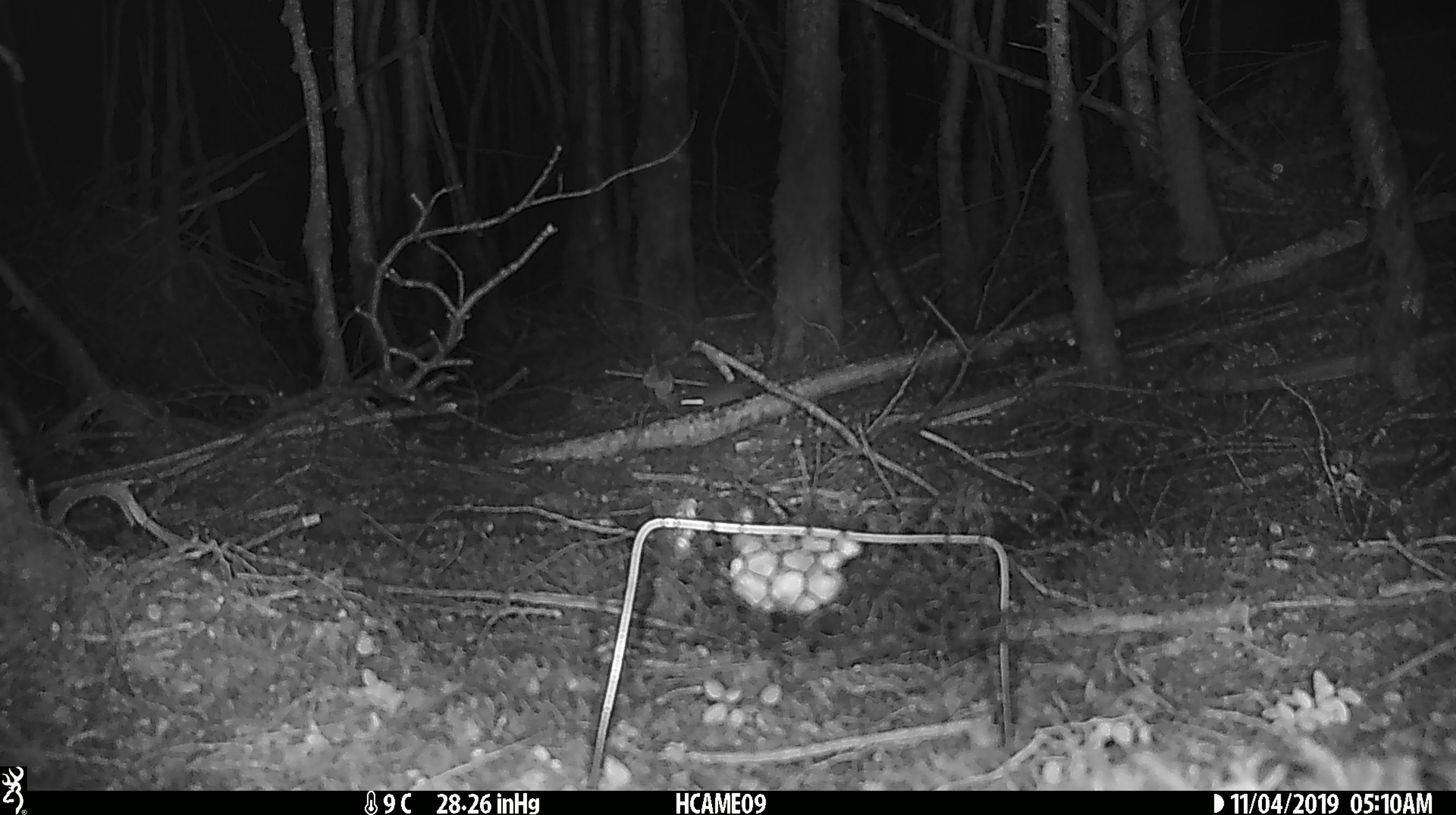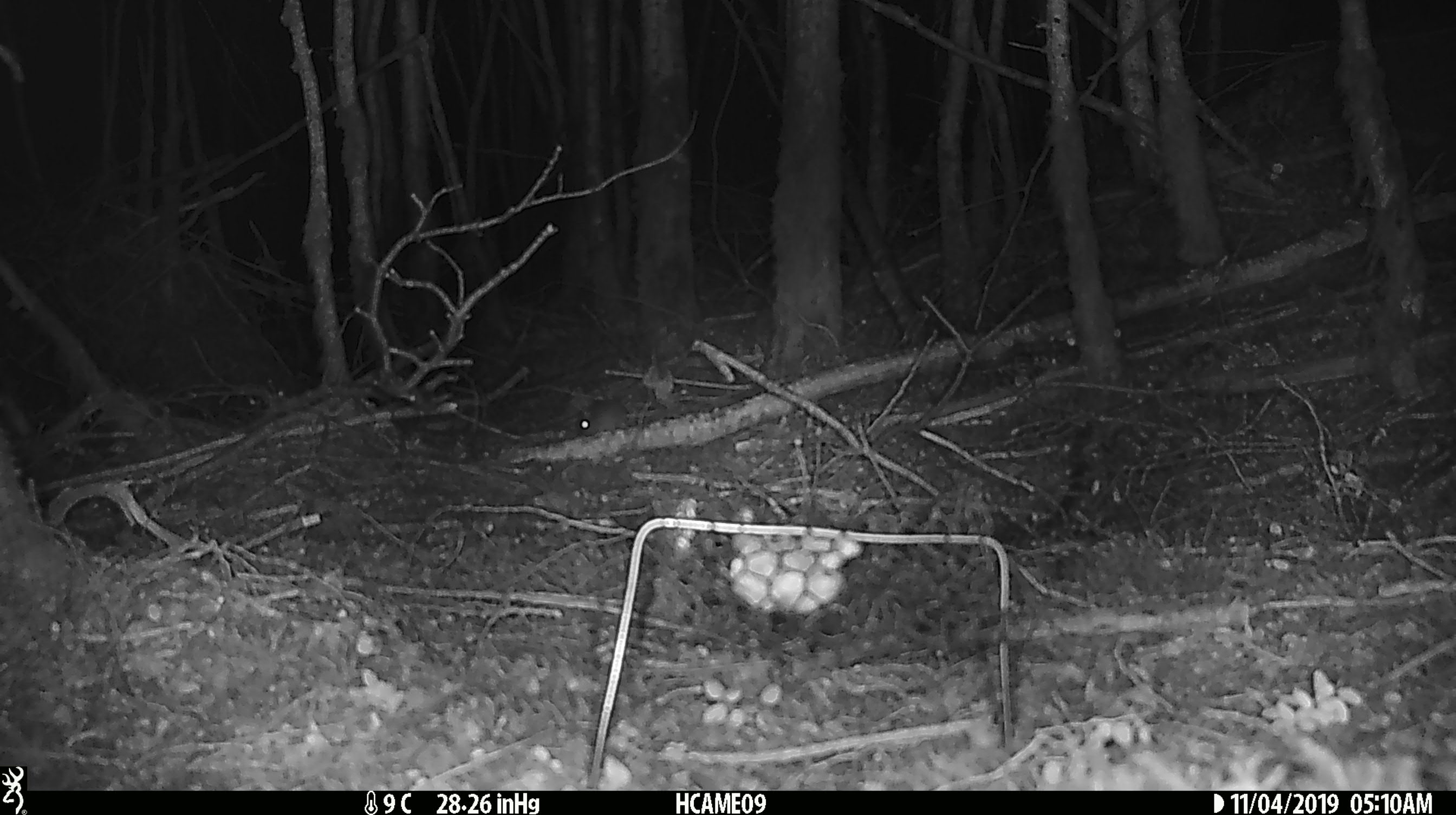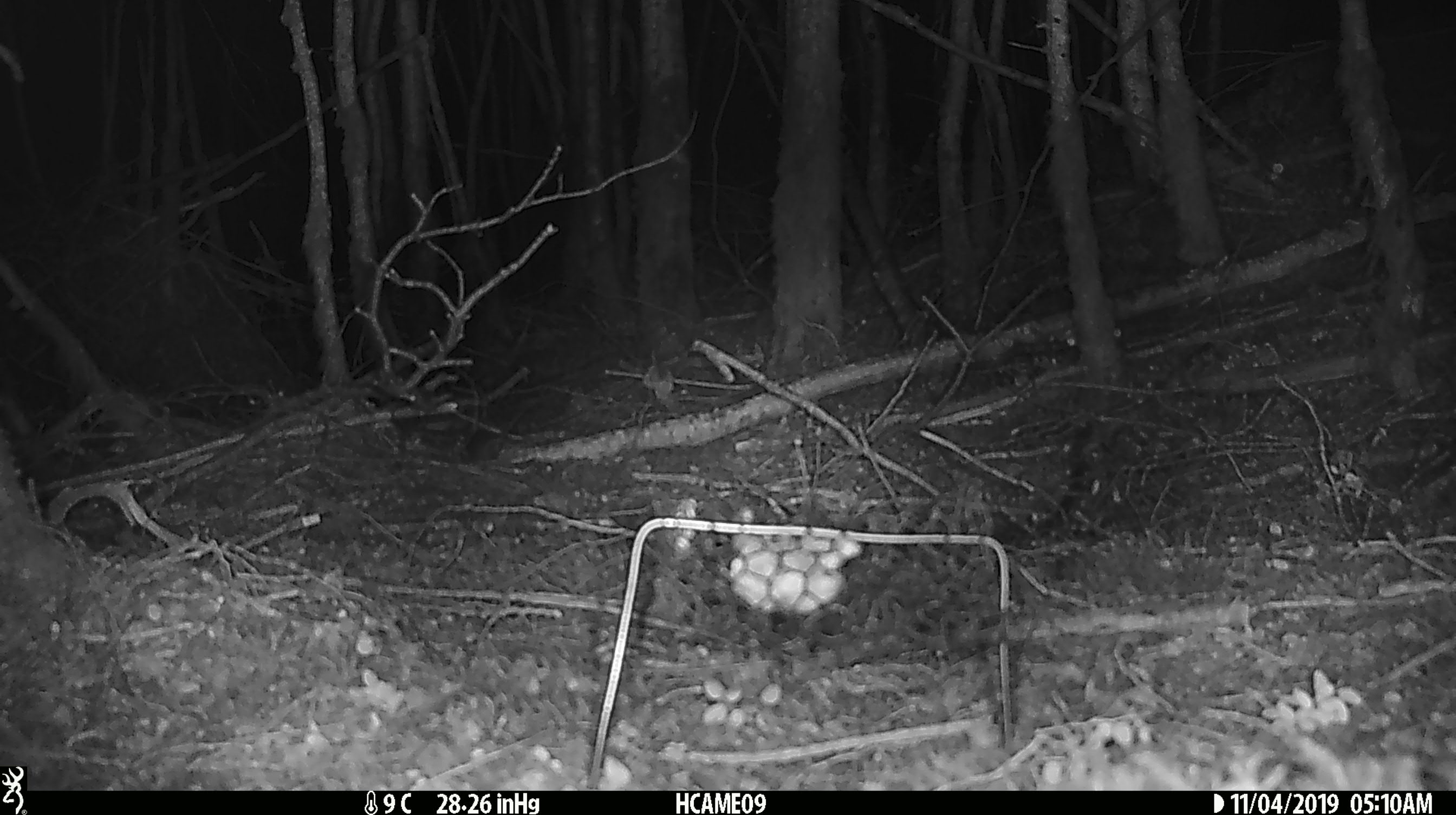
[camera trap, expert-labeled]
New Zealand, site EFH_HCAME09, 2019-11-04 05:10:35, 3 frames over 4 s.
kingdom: Animalia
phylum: Chordata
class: Mammalia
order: Rodentia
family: Muridae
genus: Mus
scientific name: Mus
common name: mouse